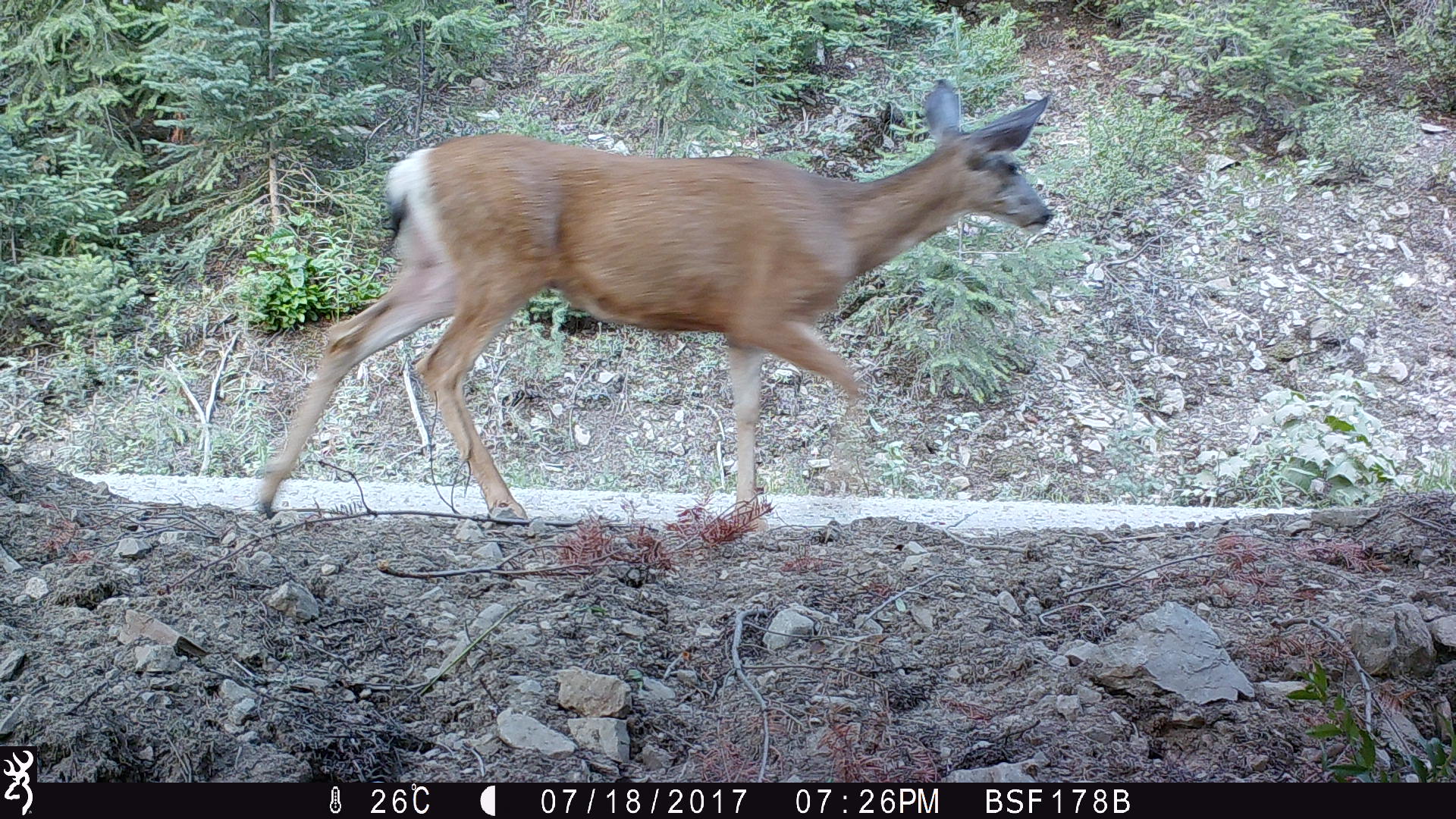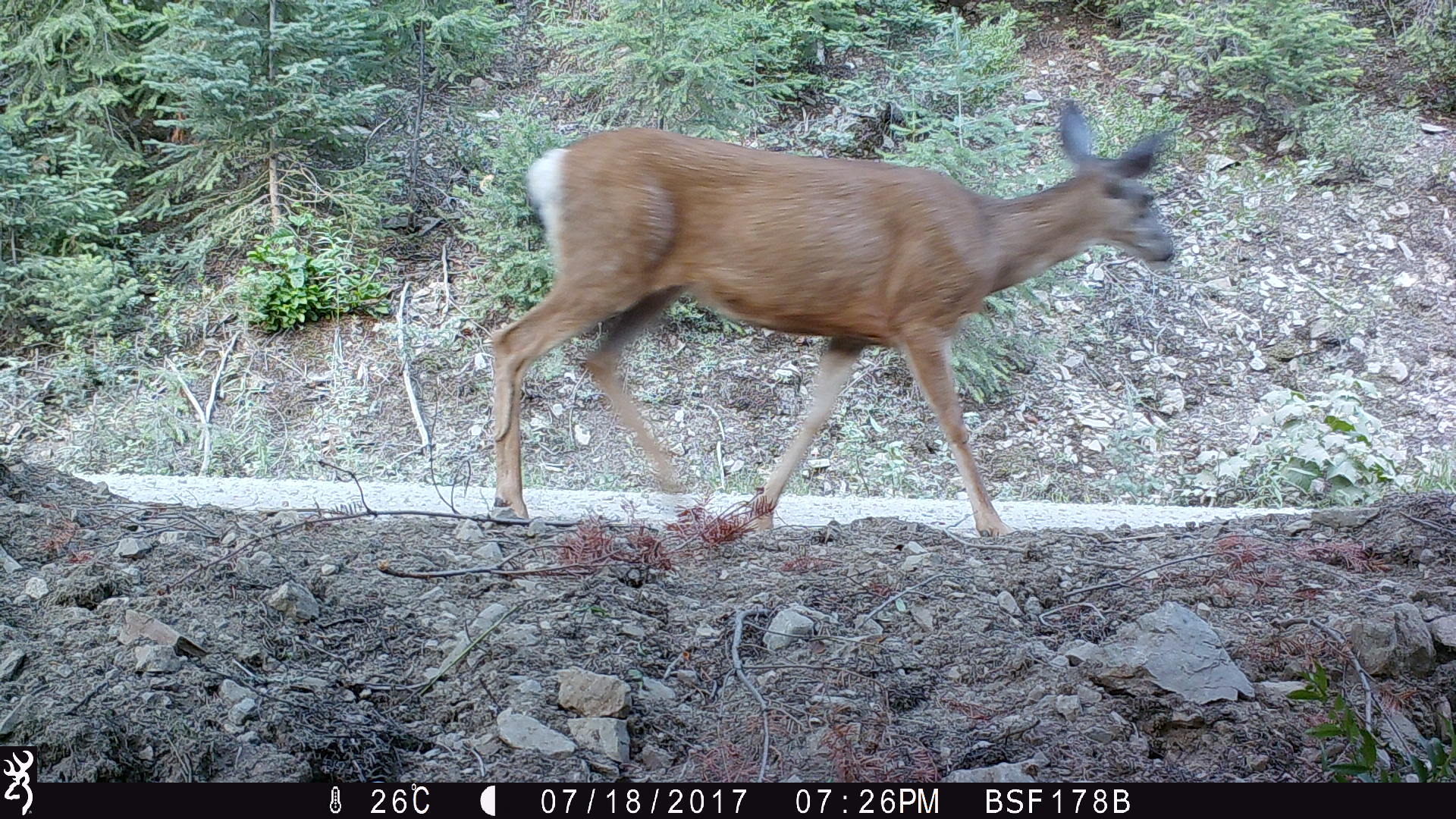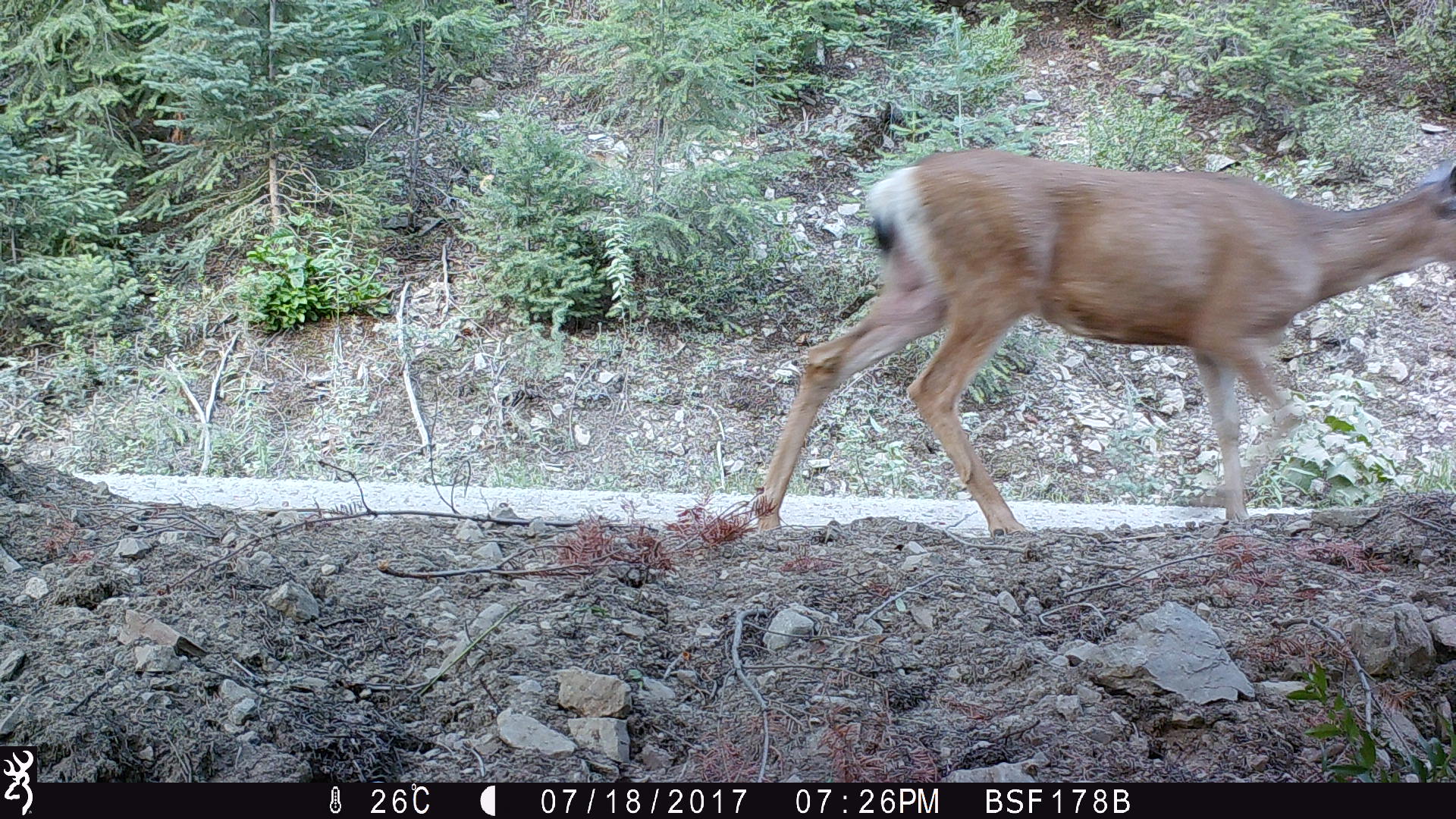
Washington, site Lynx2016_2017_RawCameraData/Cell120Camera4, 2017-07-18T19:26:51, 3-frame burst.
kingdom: Animalia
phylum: Chordata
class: Mammalia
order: Artiodactyla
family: Cervidae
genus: Odocoileus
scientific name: Odocoileus hemionus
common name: mule deer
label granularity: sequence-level